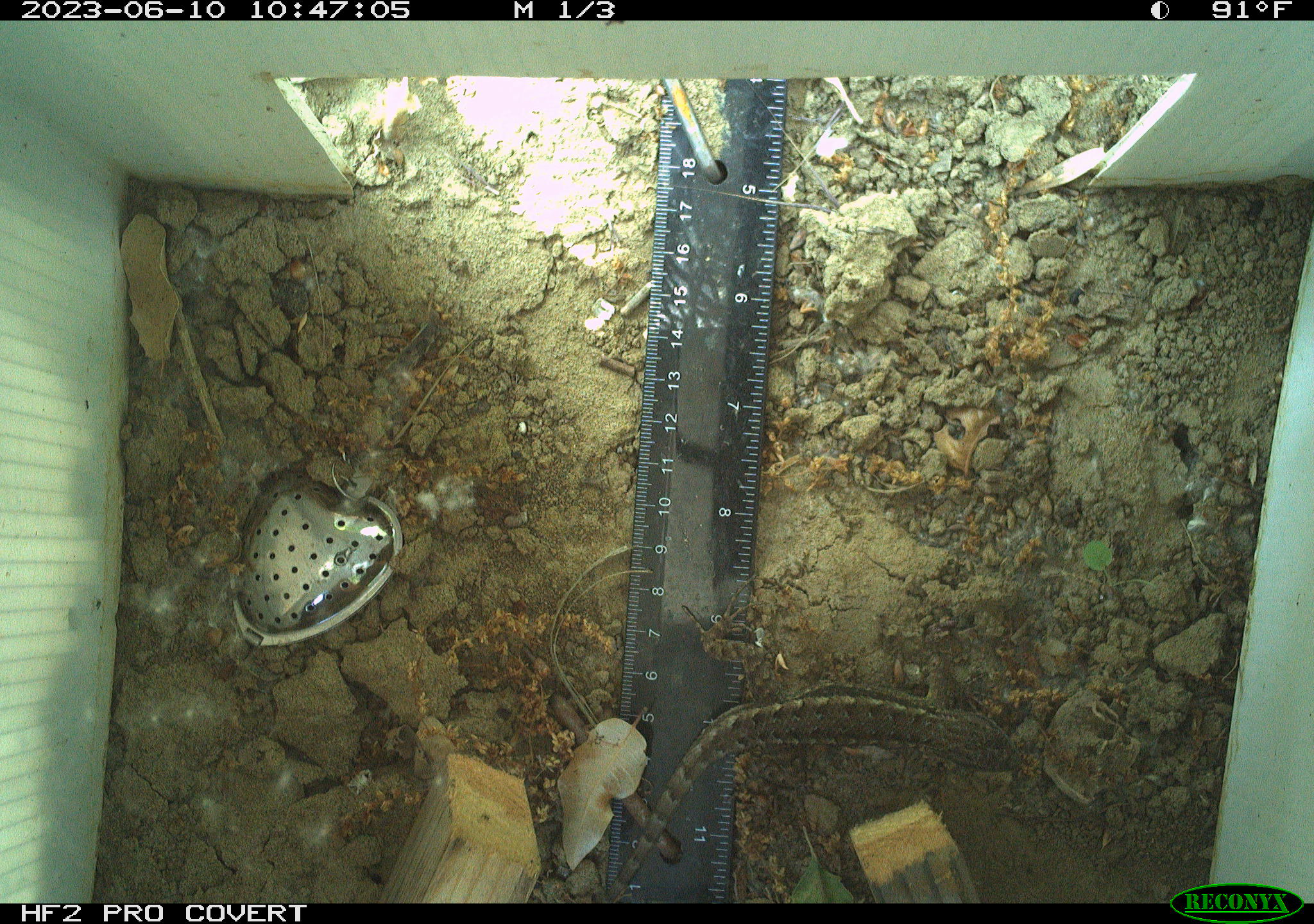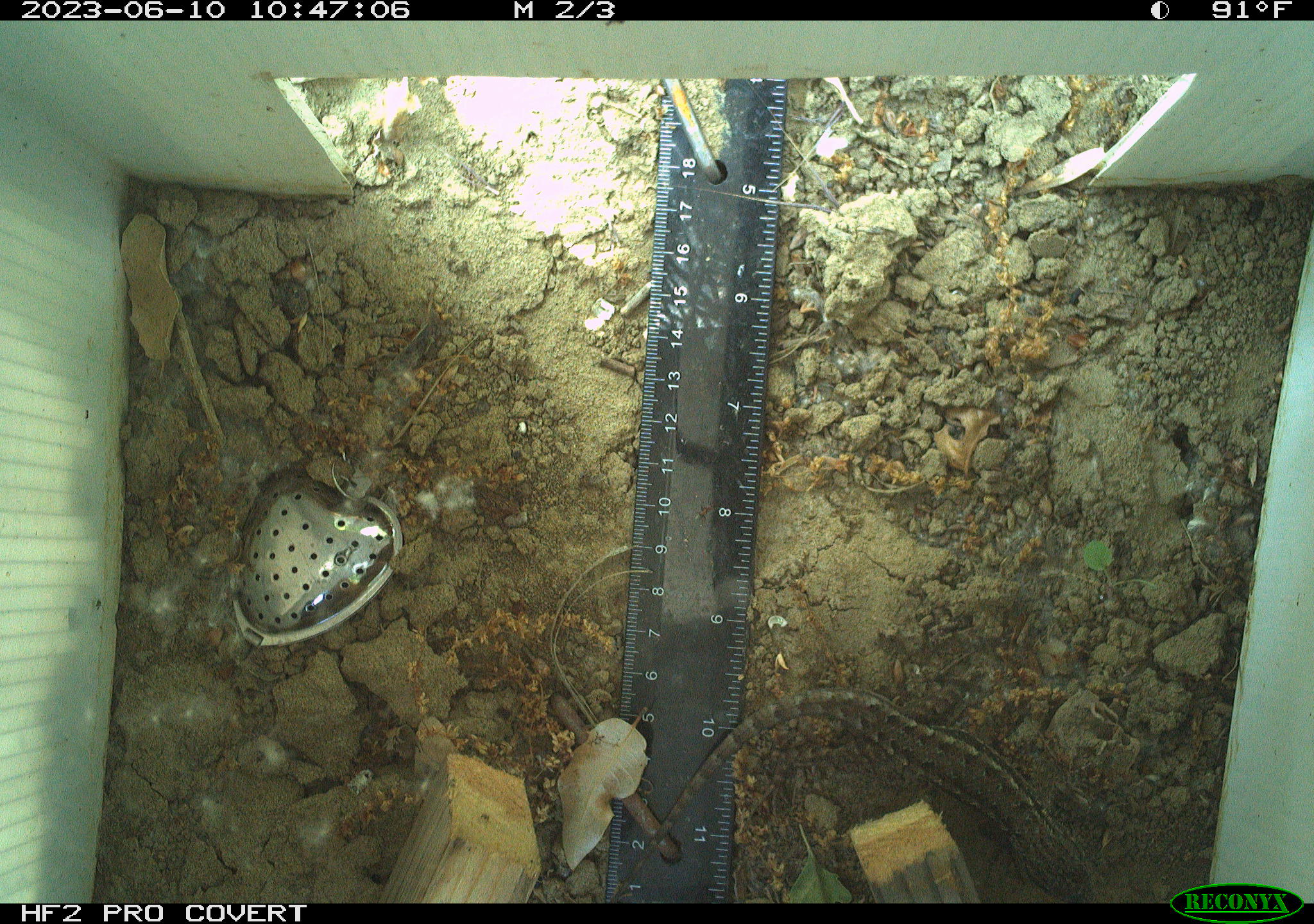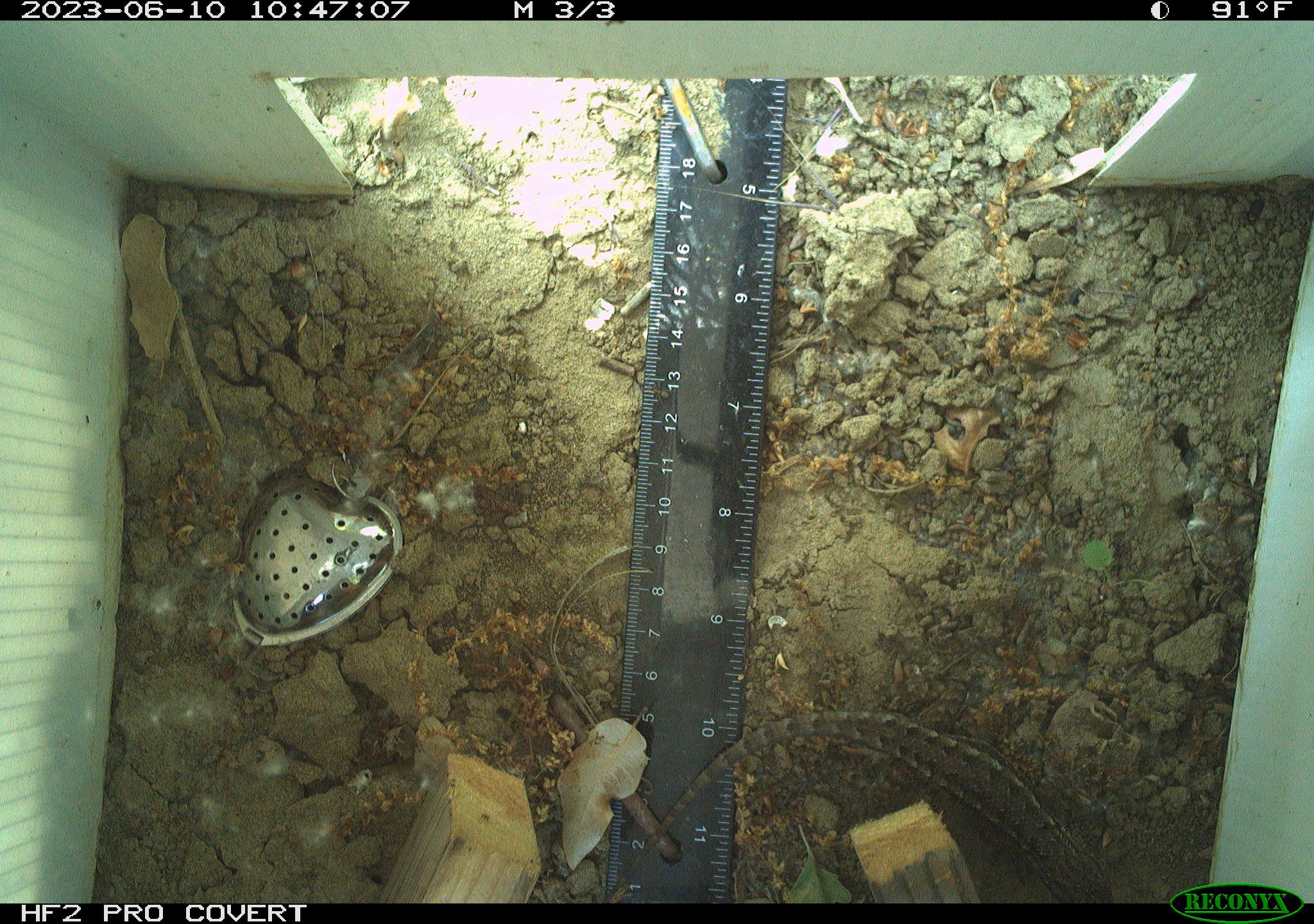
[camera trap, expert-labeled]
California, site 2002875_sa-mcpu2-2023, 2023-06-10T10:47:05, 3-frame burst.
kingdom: Animalia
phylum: Chordata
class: Reptilia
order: Squamata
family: Phrynosomatidae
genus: Sceloporus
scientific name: Sceloporus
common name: spiny lizards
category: sceloporus species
Sceloporus species (spiny lizards) (Sceloporus).